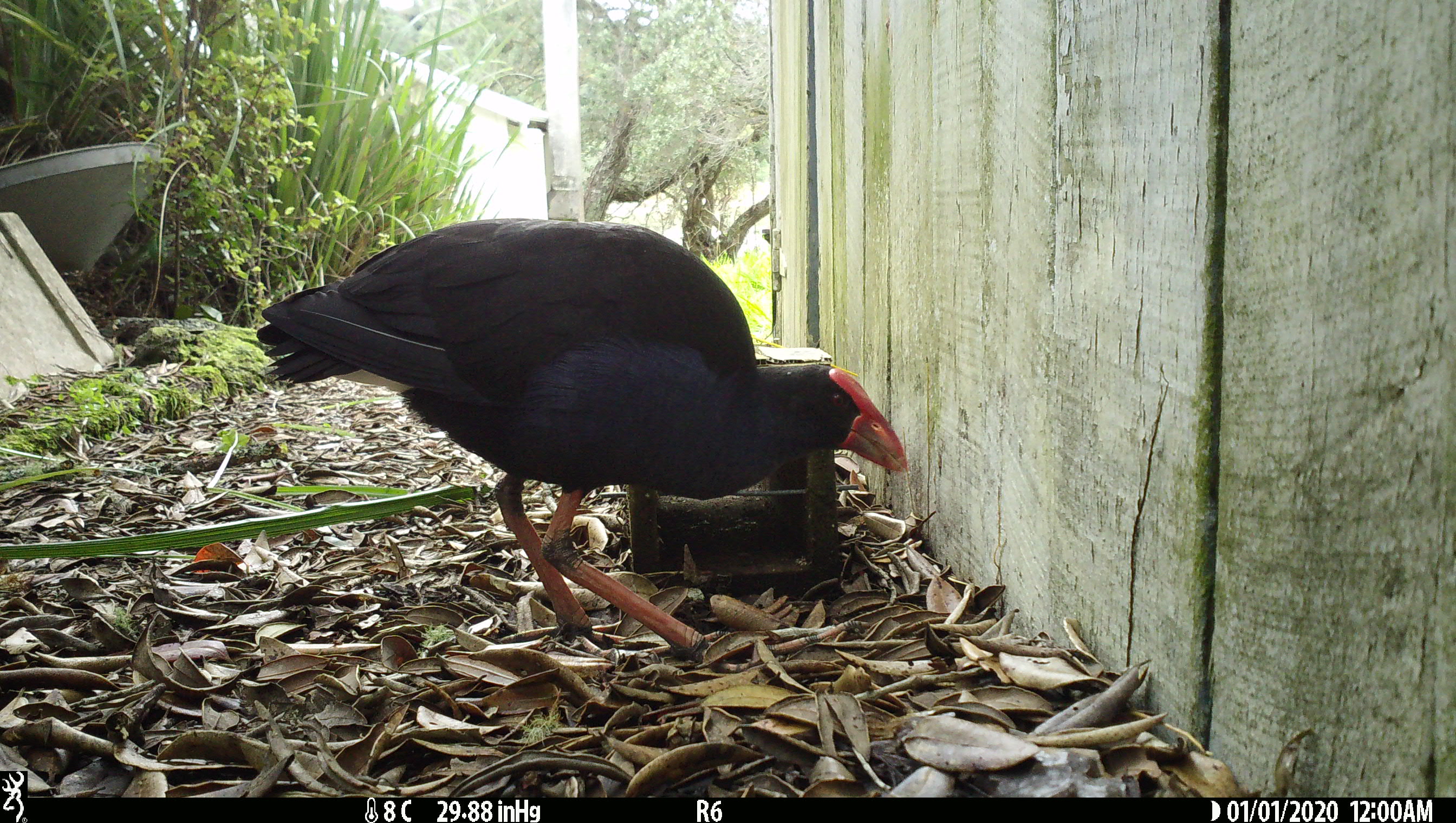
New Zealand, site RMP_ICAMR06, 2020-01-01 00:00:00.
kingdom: Animalia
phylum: Chordata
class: Aves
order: Gruiformes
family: Rallidae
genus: Porphyrio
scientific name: Porphyrio melanotus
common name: australasian swamphen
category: pukeko